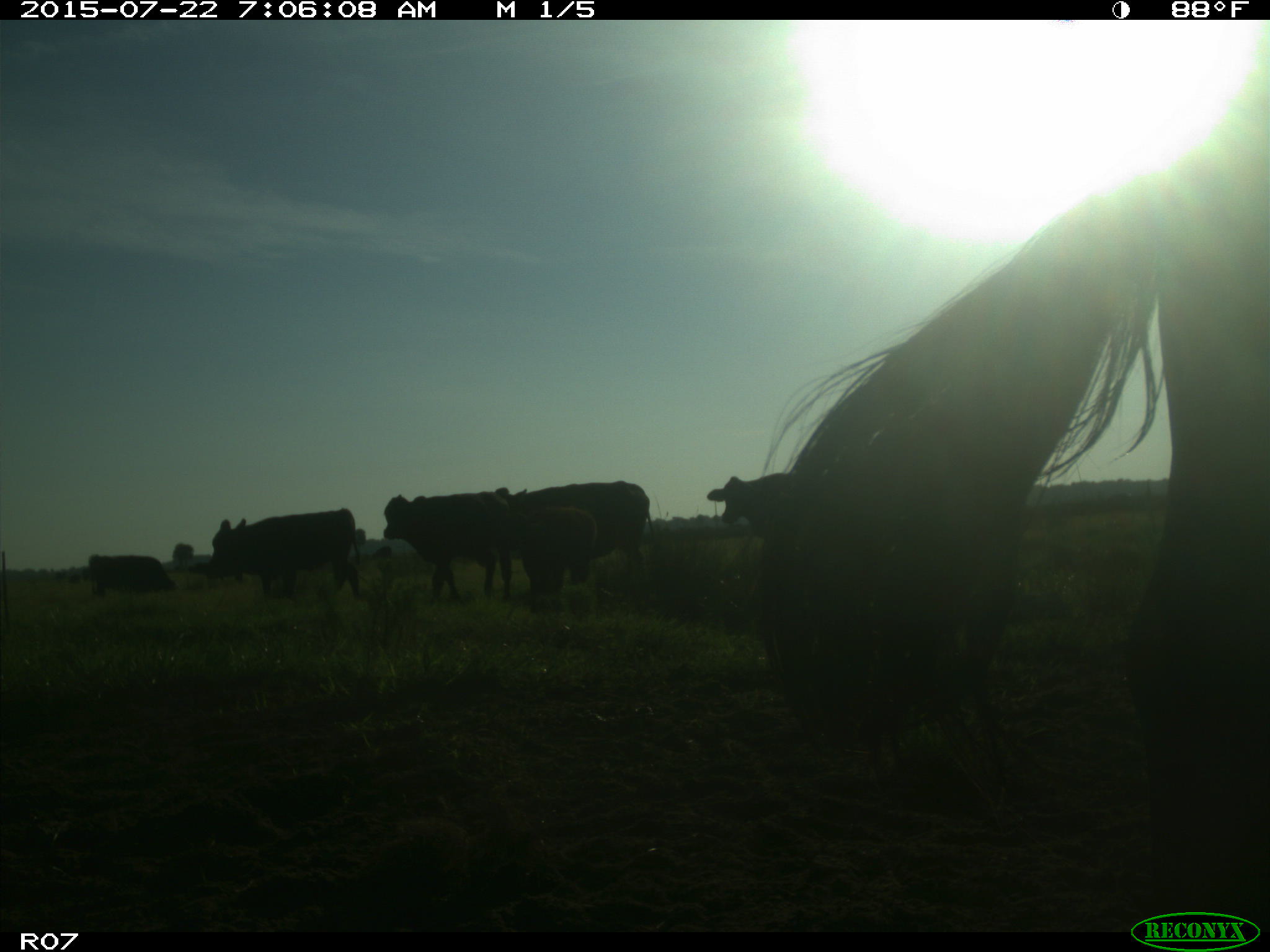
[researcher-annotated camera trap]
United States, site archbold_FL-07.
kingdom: Animalia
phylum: Chordata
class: Mammalia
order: Artiodactyla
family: Cervidae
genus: Odocoileus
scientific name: Odocoileus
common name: deer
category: unidentified deer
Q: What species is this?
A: Unidentified deer (deer) (Odocoileus).